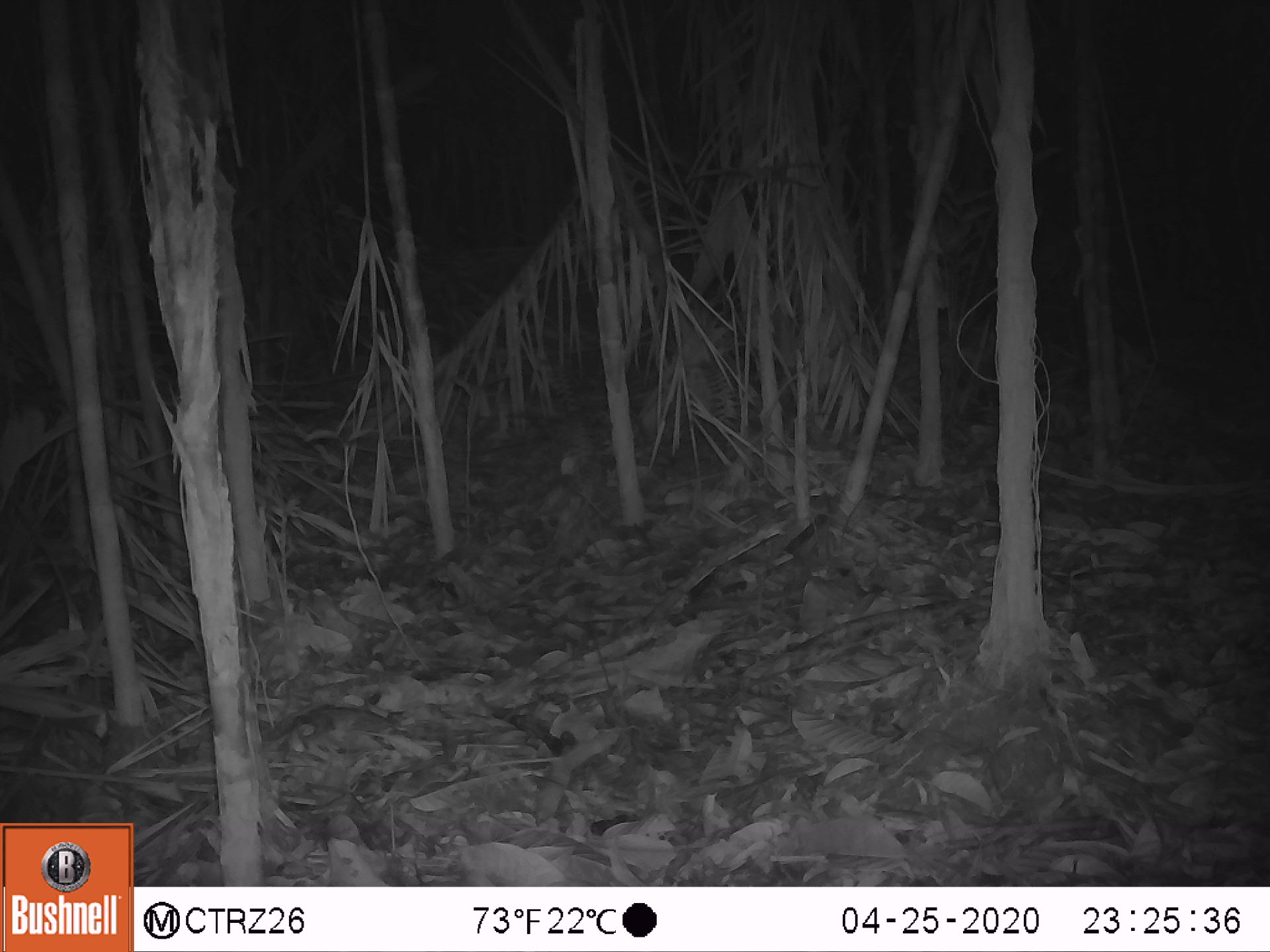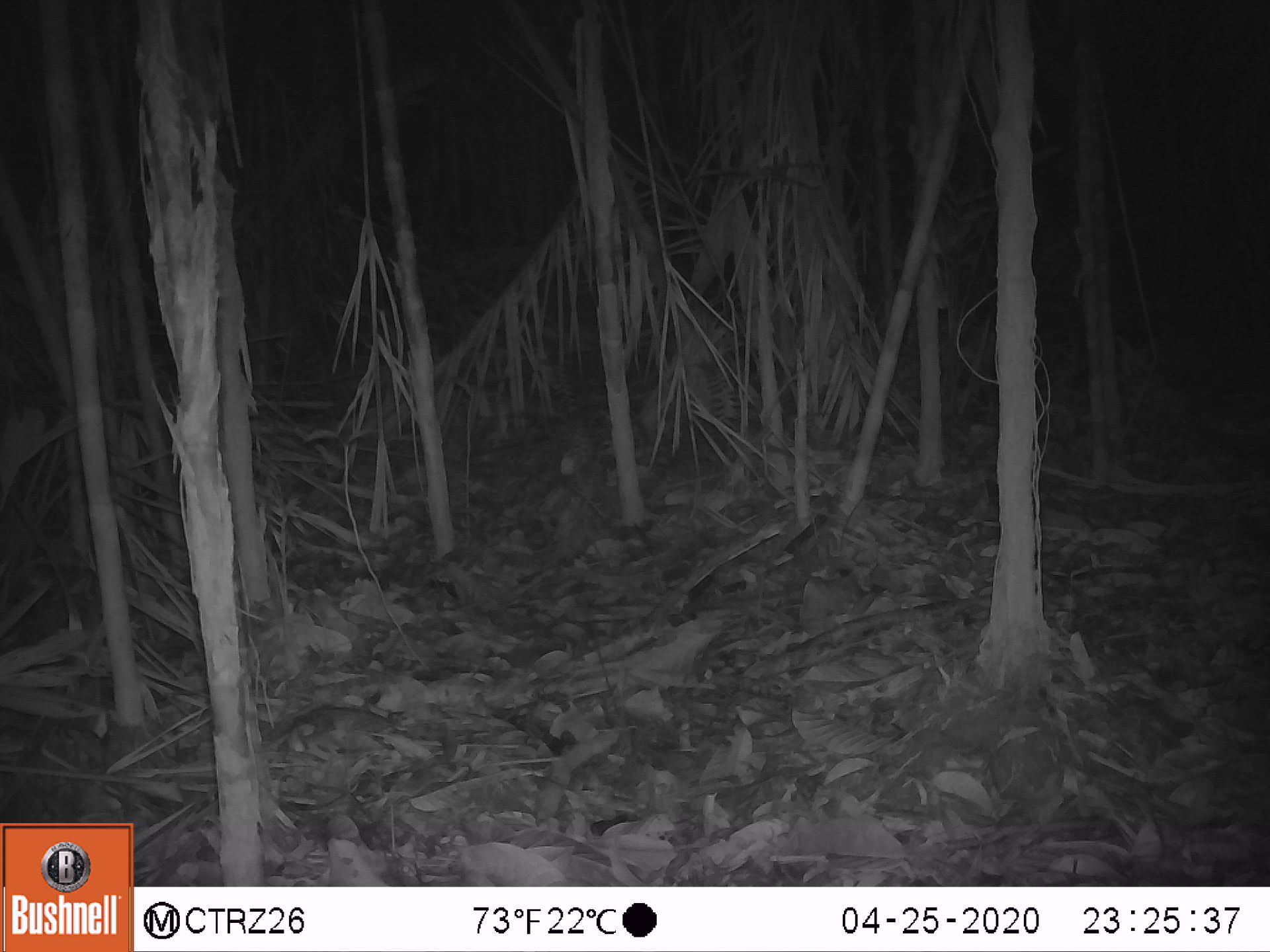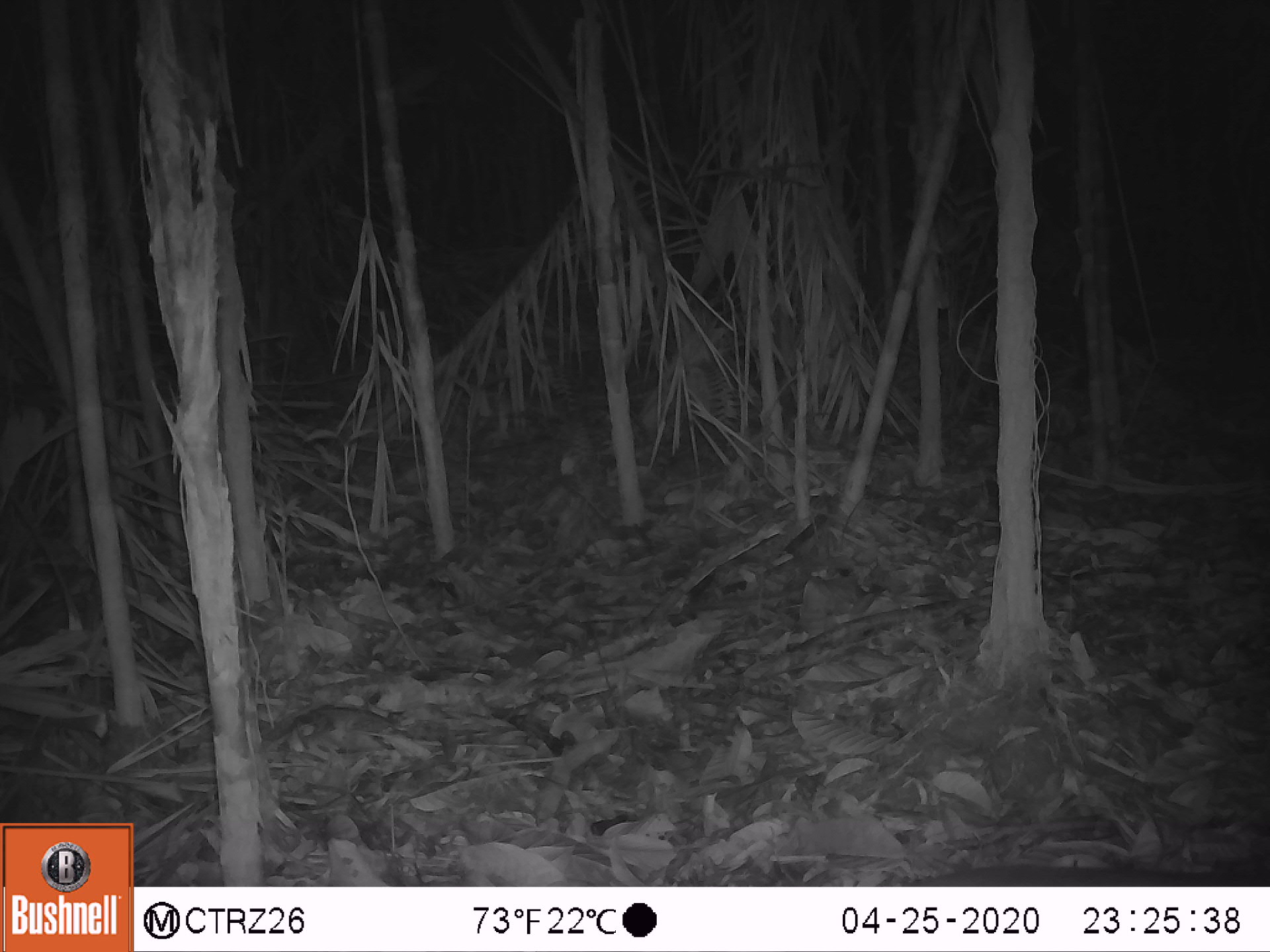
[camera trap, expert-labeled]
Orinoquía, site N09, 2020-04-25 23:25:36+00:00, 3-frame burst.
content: unidentified animal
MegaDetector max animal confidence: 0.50